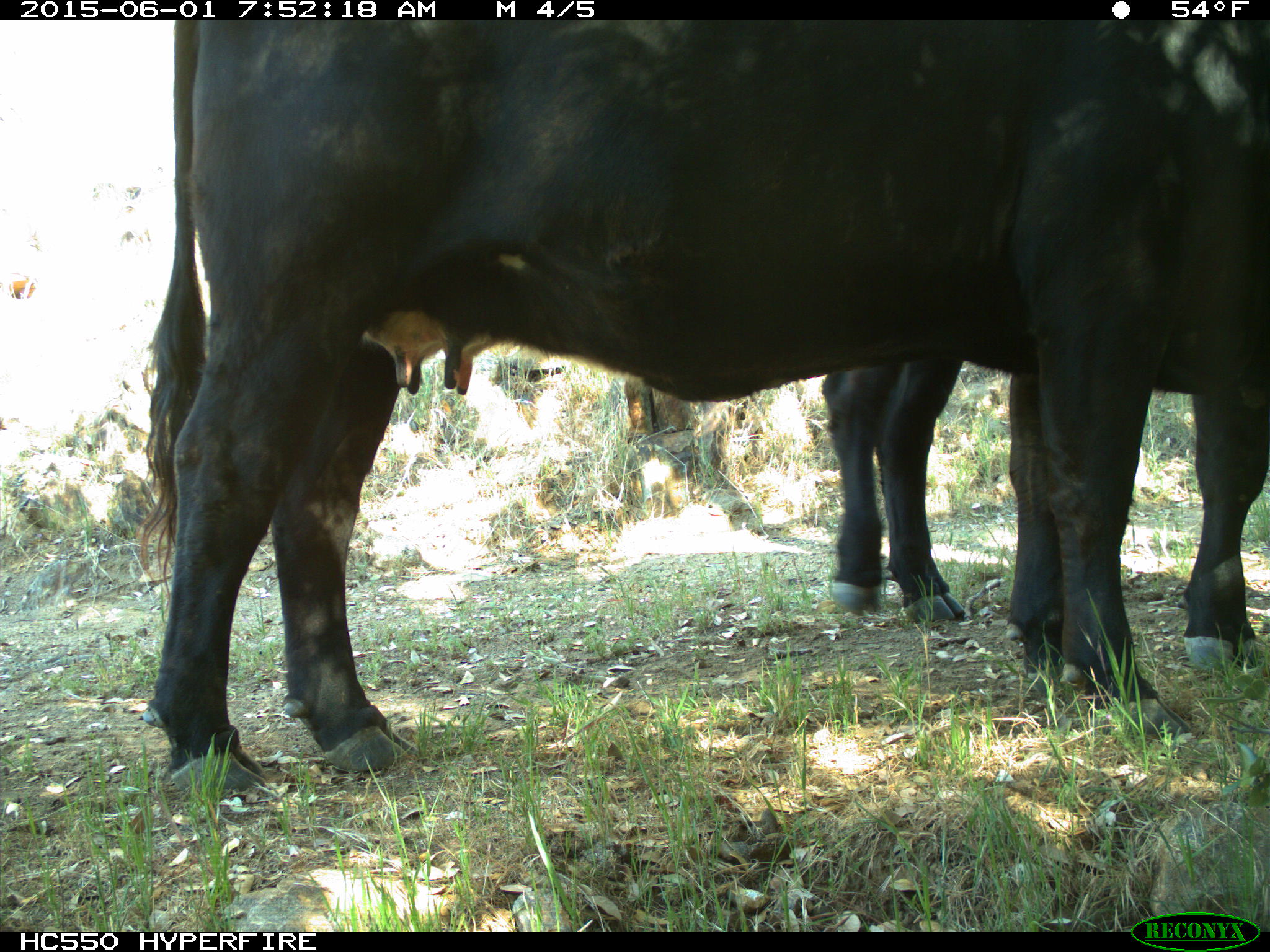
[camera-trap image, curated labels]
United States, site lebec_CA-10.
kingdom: Animalia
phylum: Chordata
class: Mammalia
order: Artiodactyla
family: Bovidae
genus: Bos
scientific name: Bos taurus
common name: domestic cow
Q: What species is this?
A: Bos taurus (domestic cow).